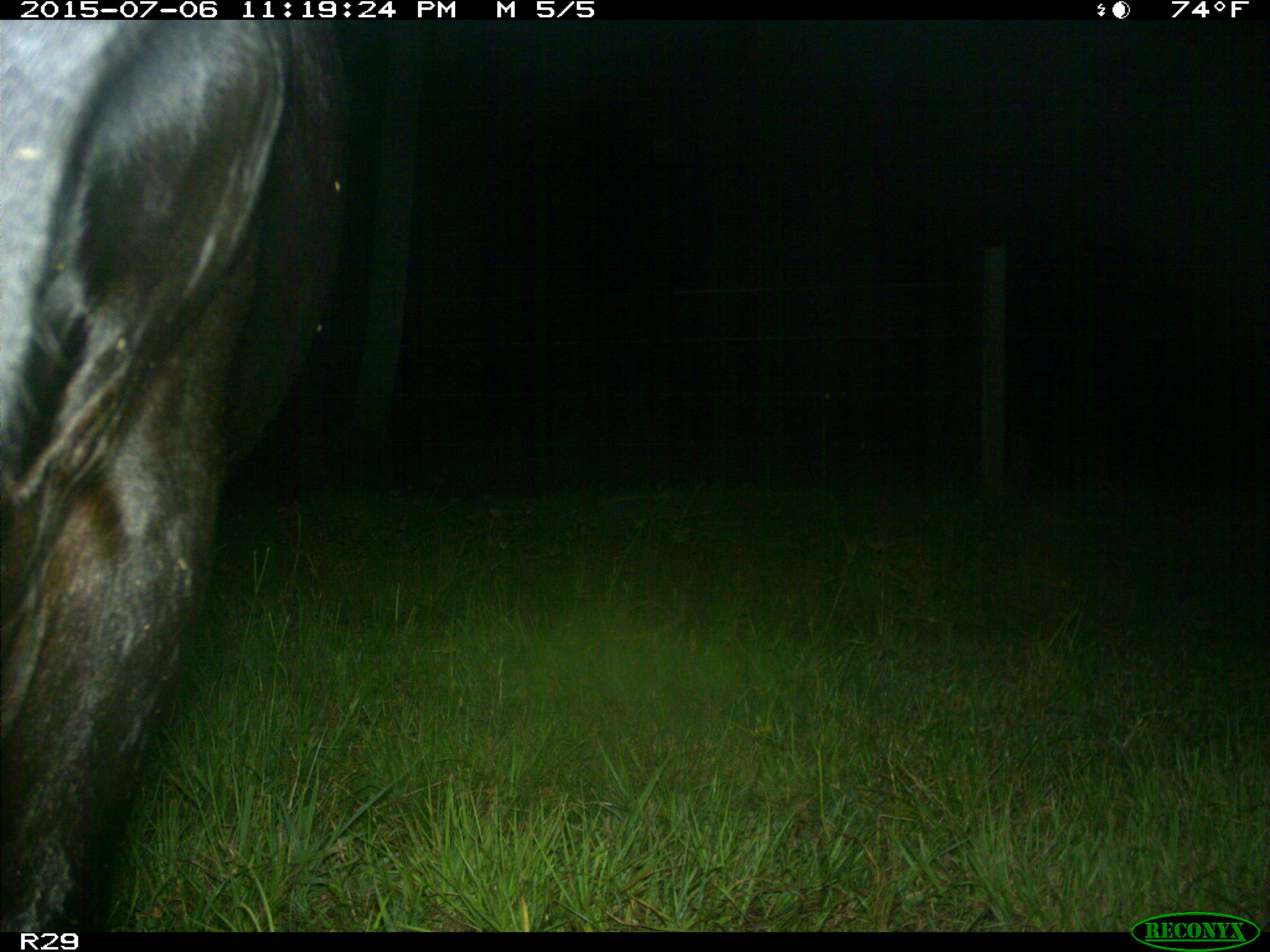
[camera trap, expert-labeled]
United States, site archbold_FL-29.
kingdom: Animalia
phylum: Chordata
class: Mammalia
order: Artiodactyla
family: Bovidae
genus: Bos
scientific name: Bos taurus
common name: domestic cow